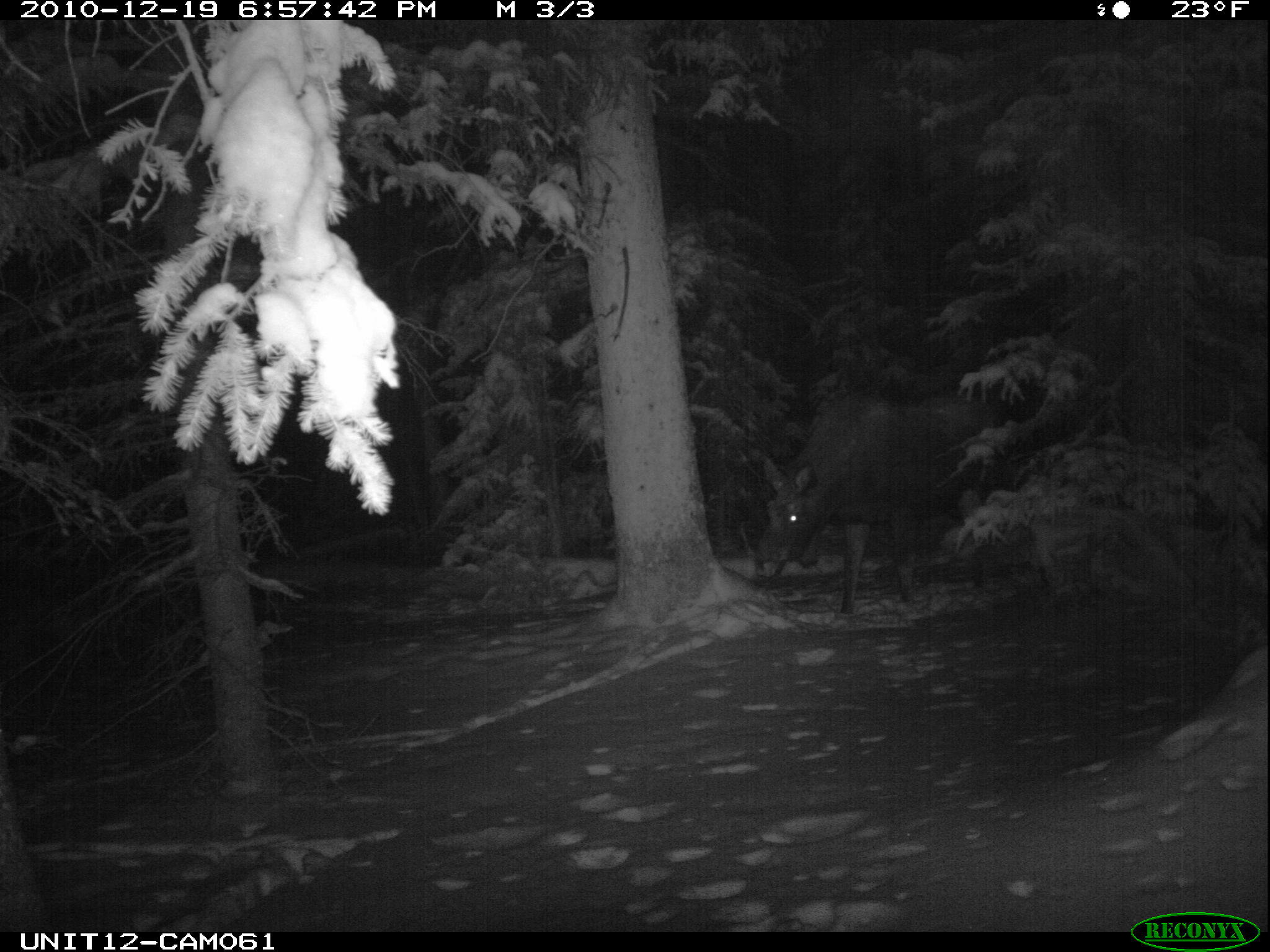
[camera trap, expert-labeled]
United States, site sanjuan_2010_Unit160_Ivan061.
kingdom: Animalia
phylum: Chordata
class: Mammalia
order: Artiodactyla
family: Cervidae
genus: Alces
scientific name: Alces alces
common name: moose